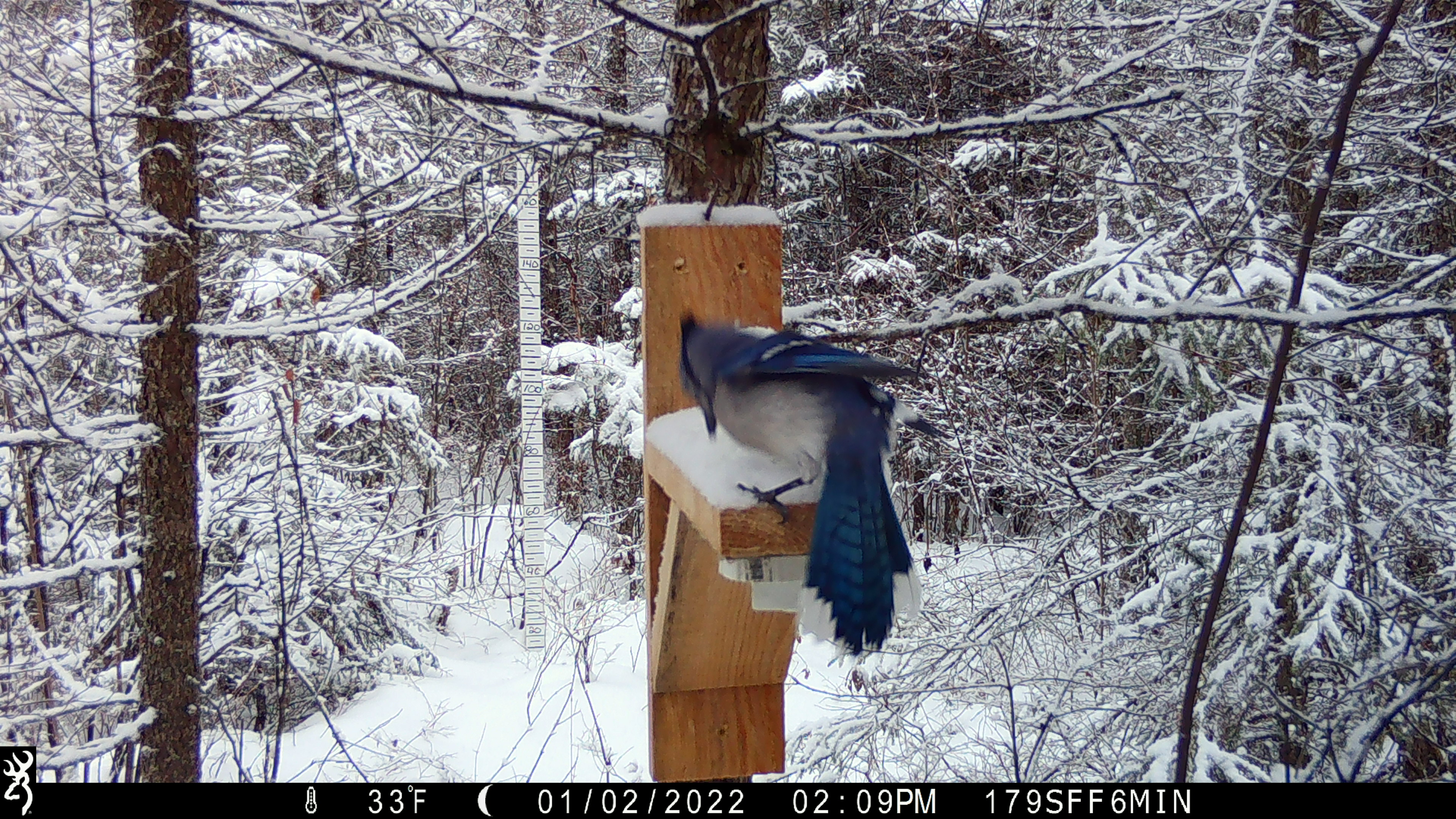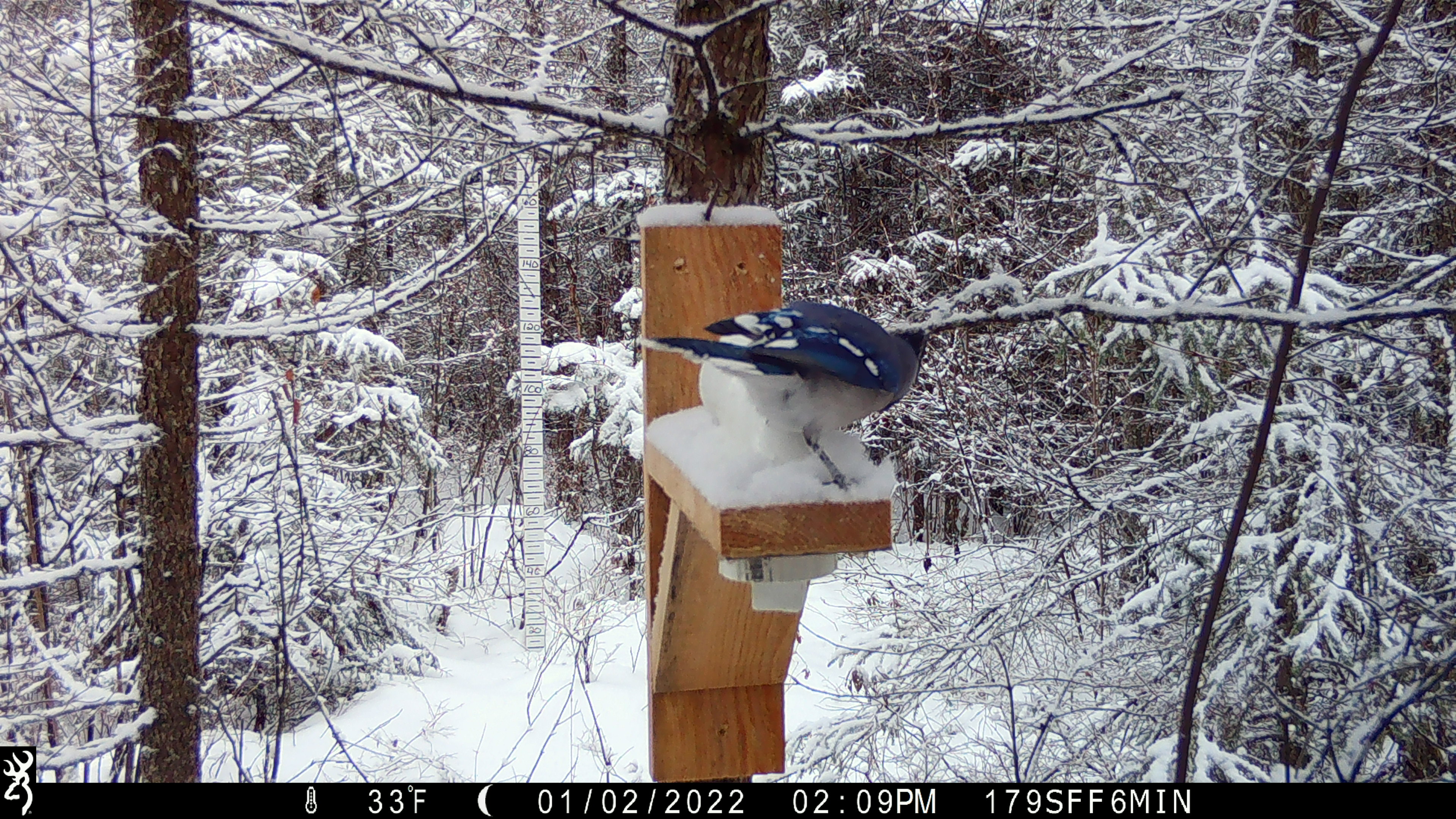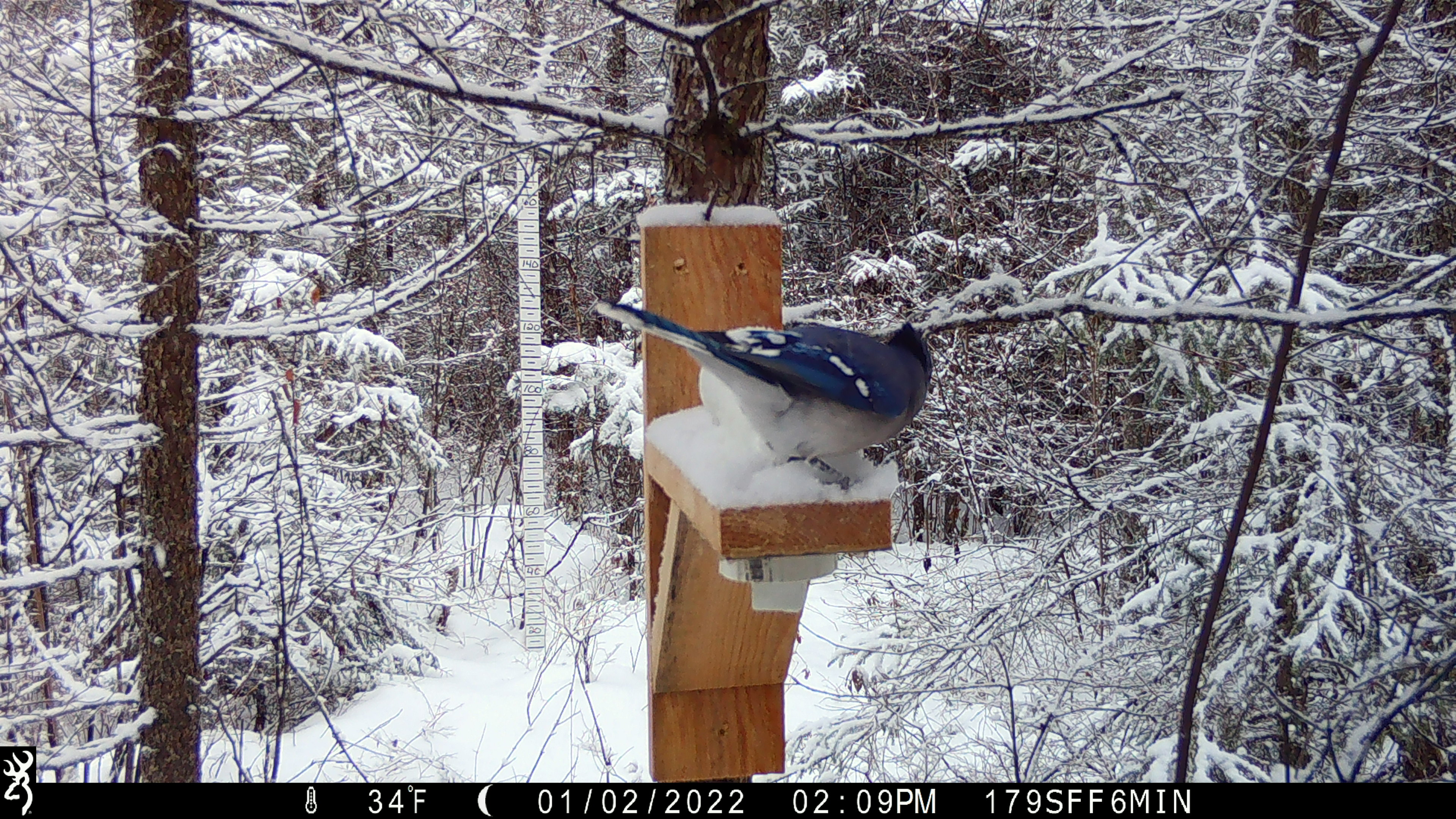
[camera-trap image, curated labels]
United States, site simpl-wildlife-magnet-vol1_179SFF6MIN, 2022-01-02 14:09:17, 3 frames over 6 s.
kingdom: Animalia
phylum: Chordata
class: Aves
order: Passeriformes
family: Corvidae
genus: Cyanocitta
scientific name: Cyanocitta cristata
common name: blue jay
Blue jay (Cyanocitta cristata).